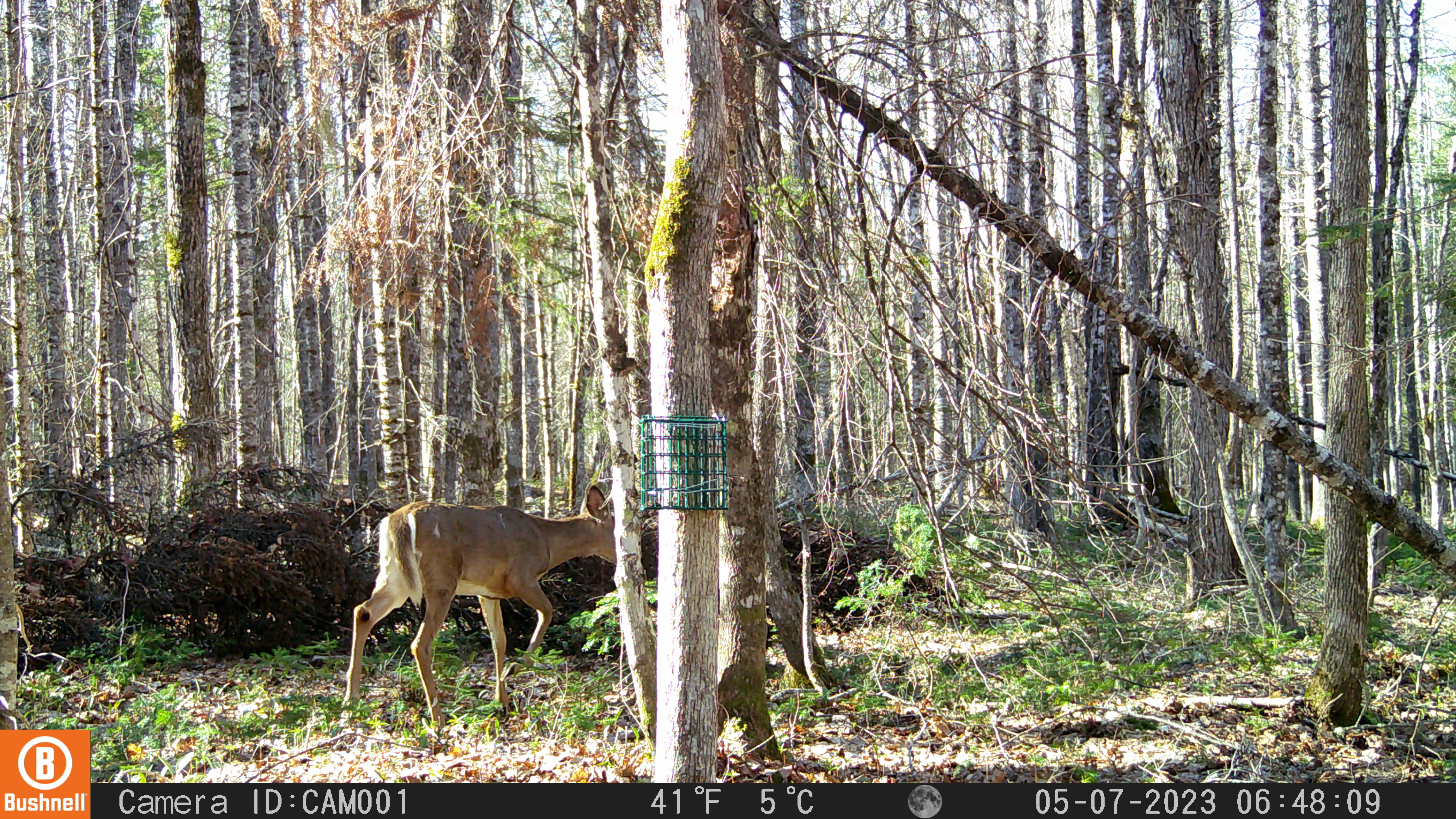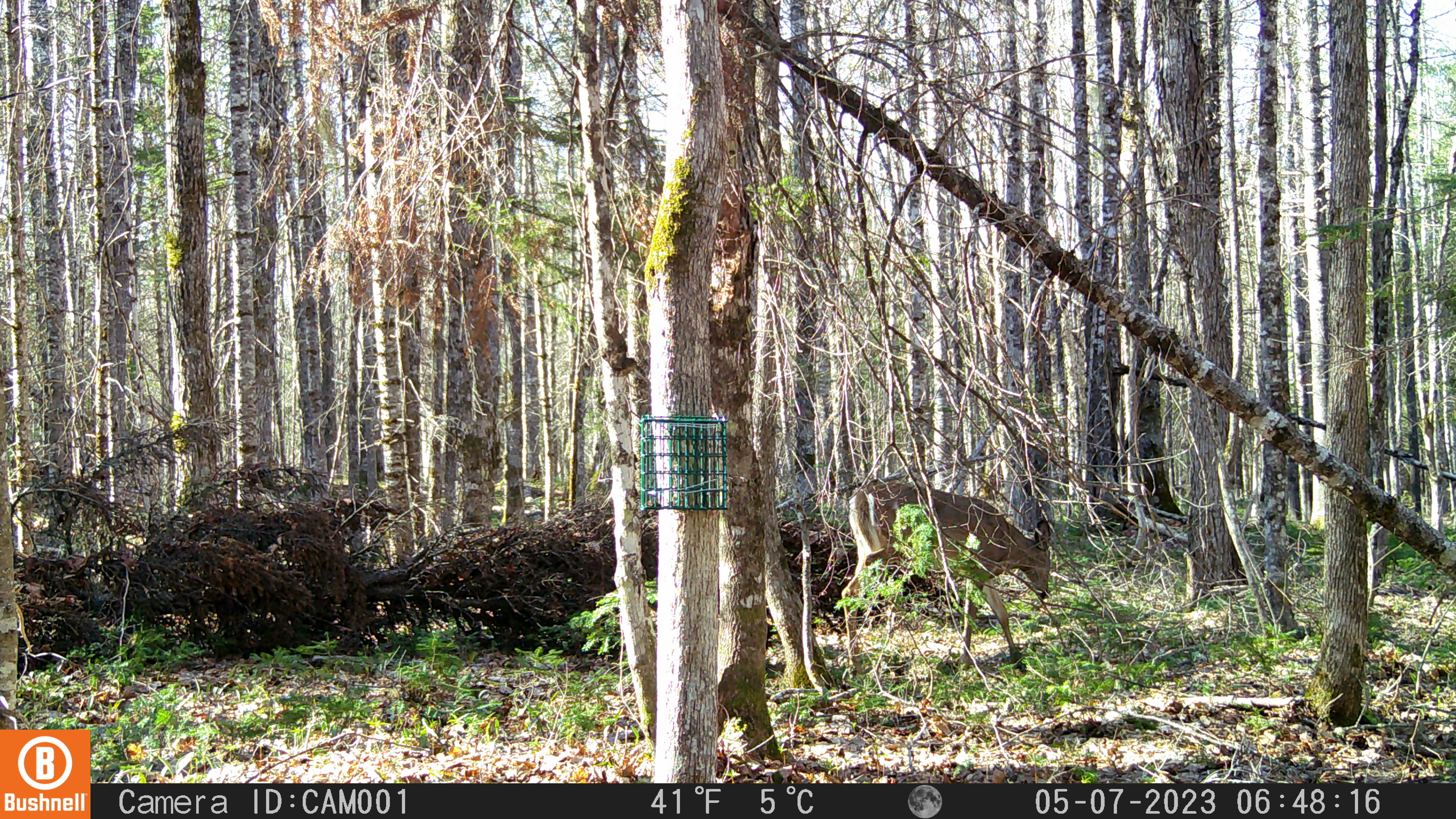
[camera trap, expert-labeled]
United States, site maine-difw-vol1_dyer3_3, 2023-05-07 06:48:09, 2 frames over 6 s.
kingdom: Animalia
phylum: Chordata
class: Mammalia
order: Artiodactyla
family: Cervidae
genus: Odocoileus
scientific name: Odocoileus virginianus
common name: white-tailed deer